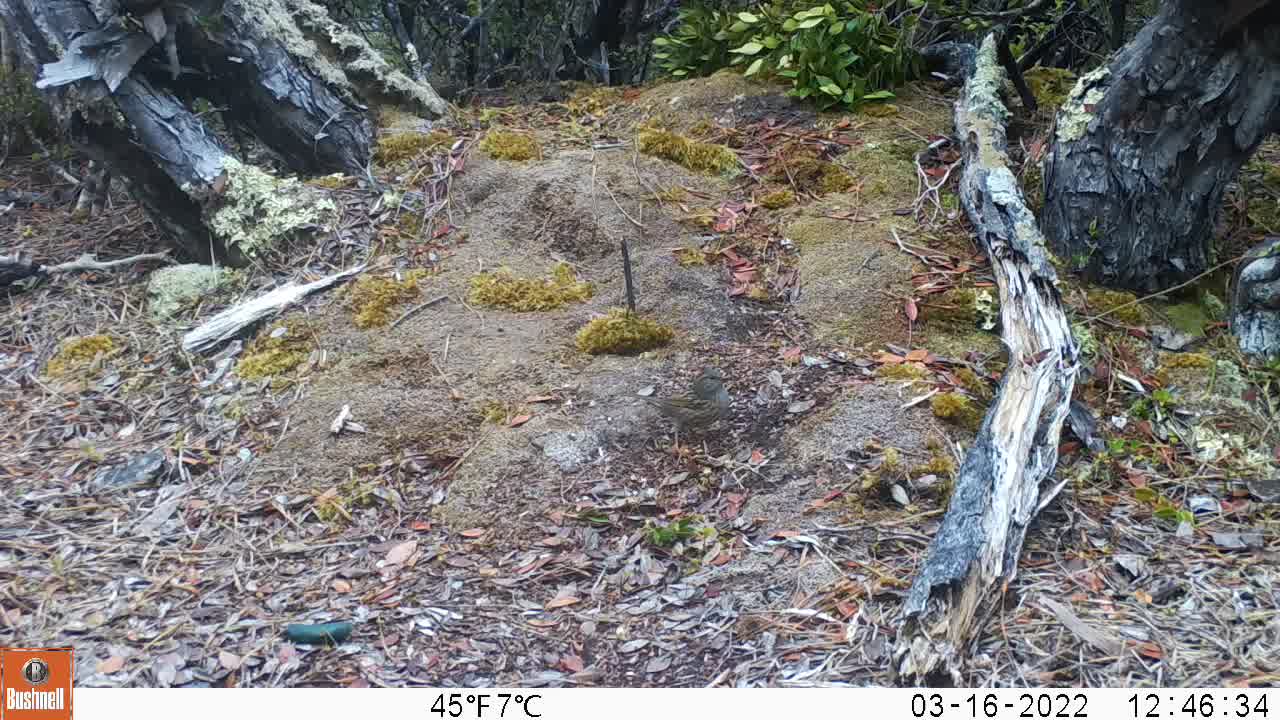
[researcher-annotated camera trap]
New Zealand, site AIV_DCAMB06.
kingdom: Animalia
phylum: Chordata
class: Aves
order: Passeriformes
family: Prunellidae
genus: Prunella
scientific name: Prunella modularis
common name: dunnock